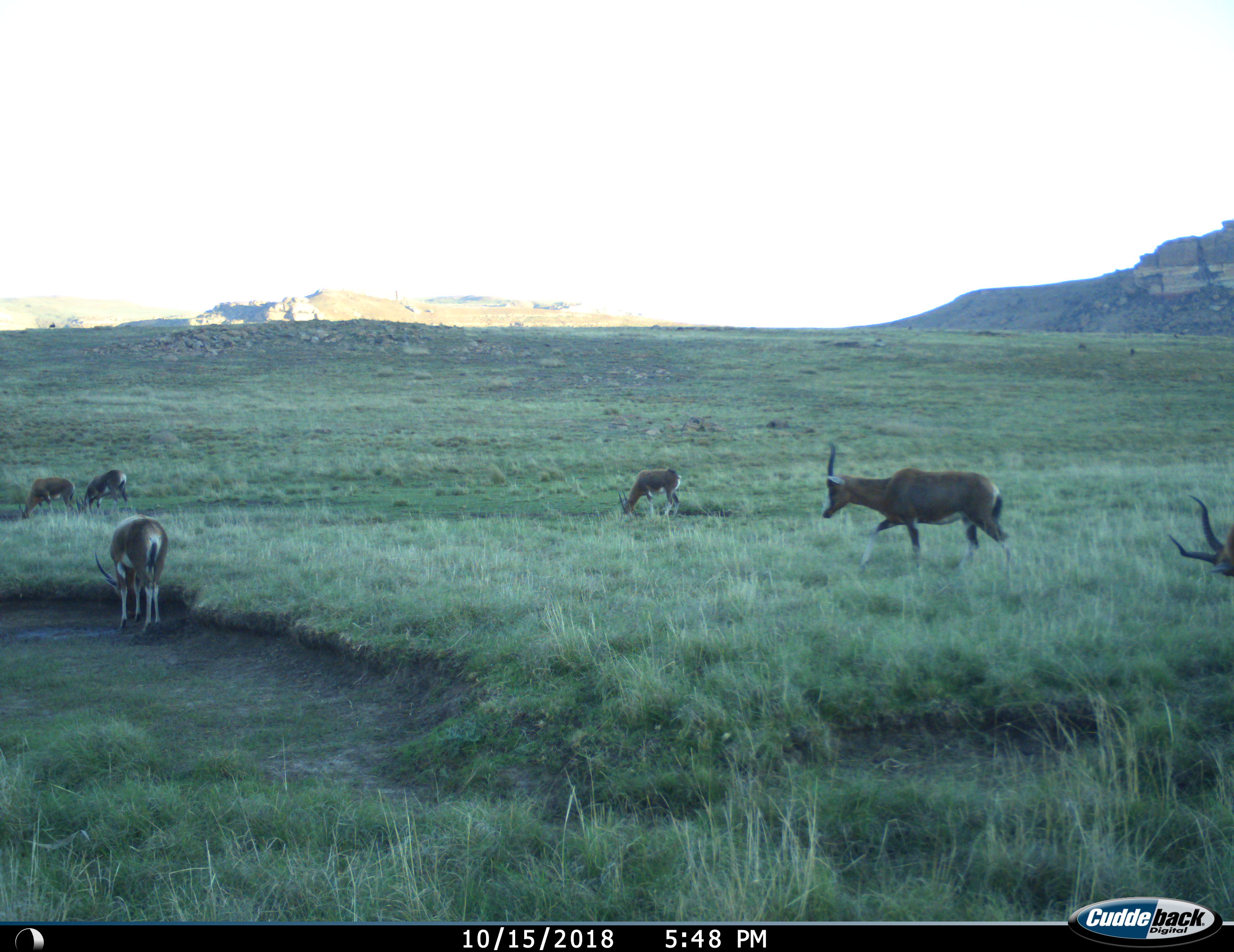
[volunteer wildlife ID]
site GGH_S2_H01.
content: unidentified animal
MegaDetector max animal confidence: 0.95